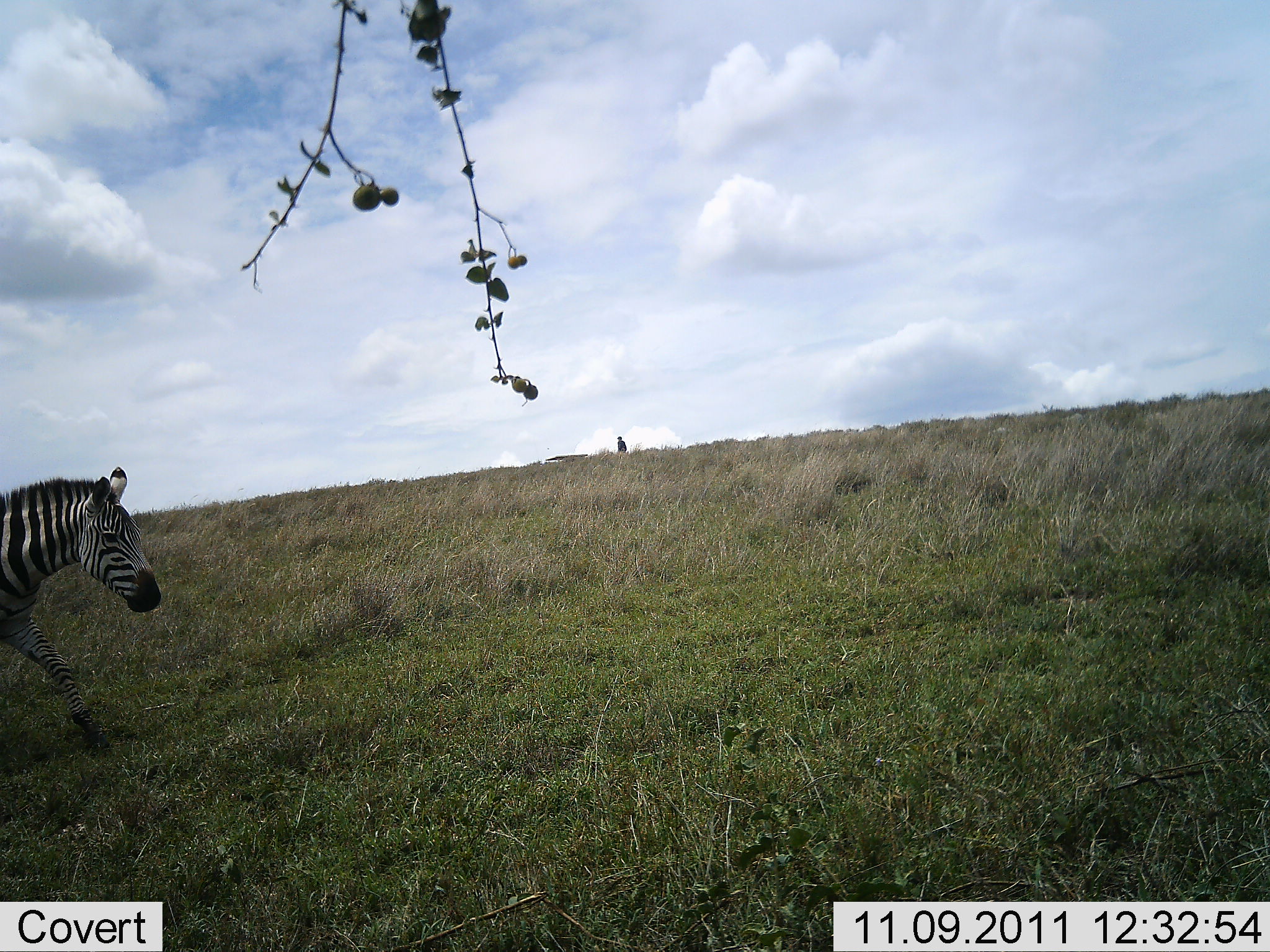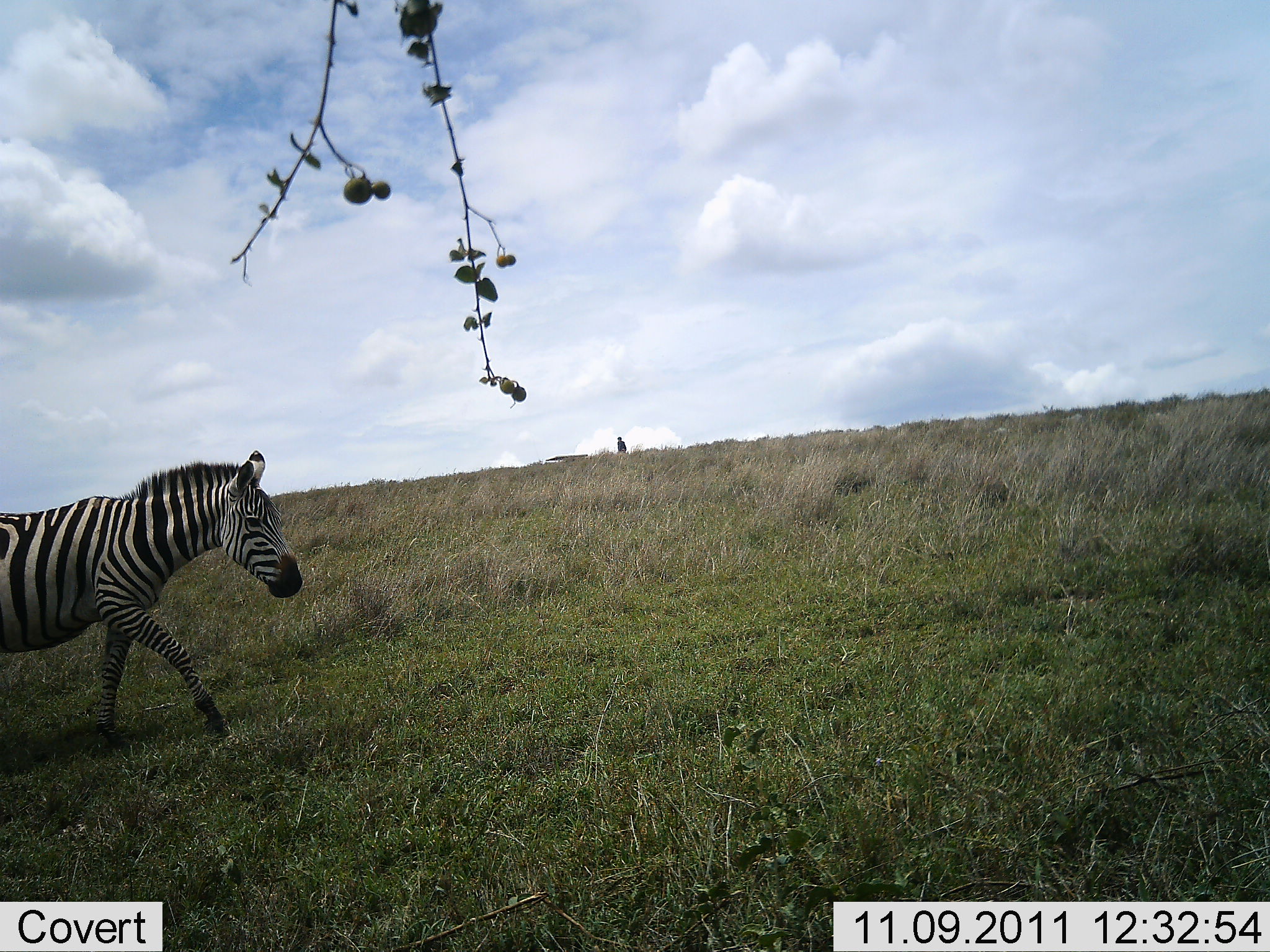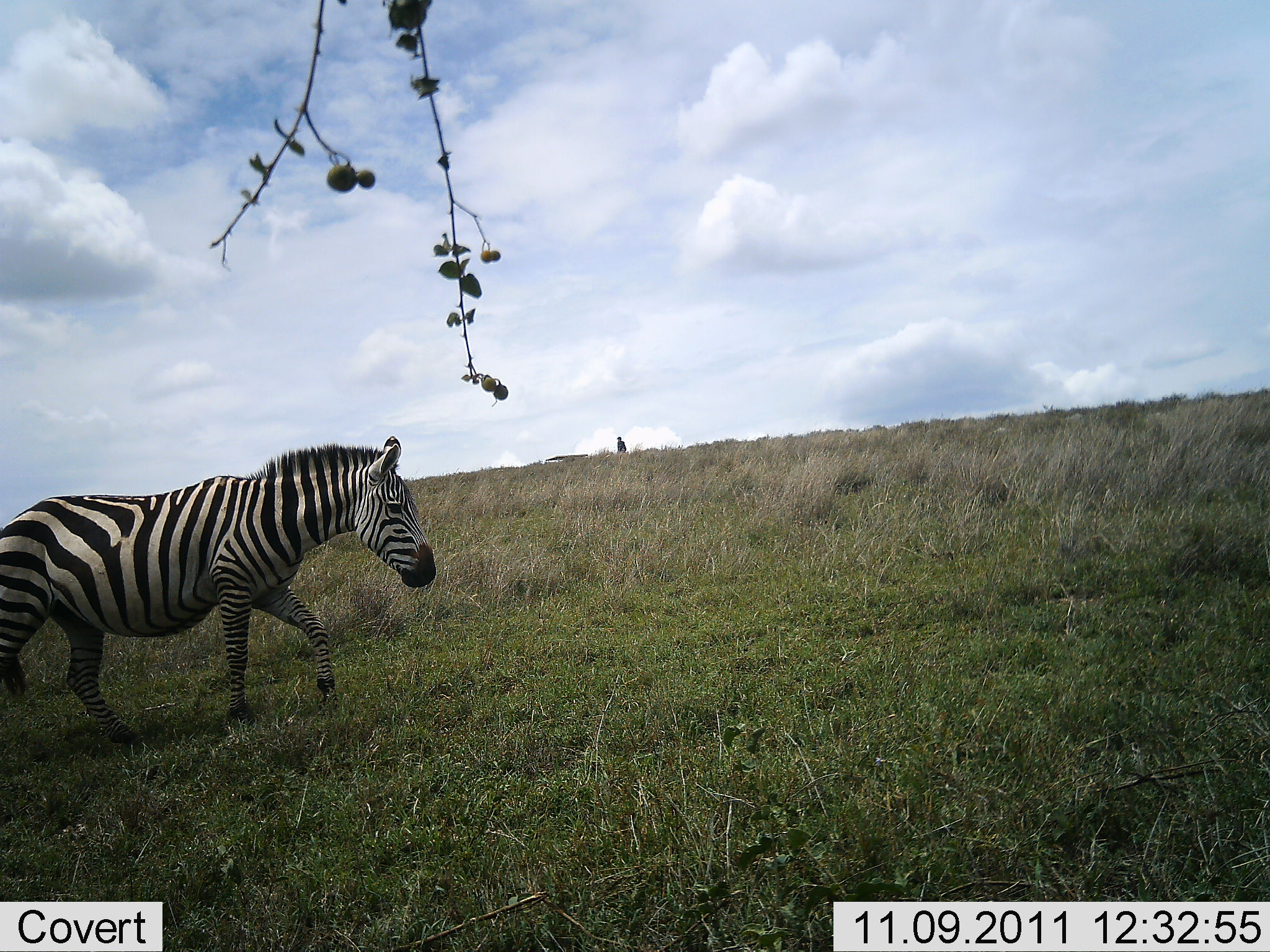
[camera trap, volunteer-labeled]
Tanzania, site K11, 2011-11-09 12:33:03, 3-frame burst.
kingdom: Animalia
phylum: Chordata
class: Mammalia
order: Perissodactyla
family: Equidae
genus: Equus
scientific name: Equus quagga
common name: plains zebra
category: zebra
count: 1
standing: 0%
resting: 0%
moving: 100%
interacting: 0%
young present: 0%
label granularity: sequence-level